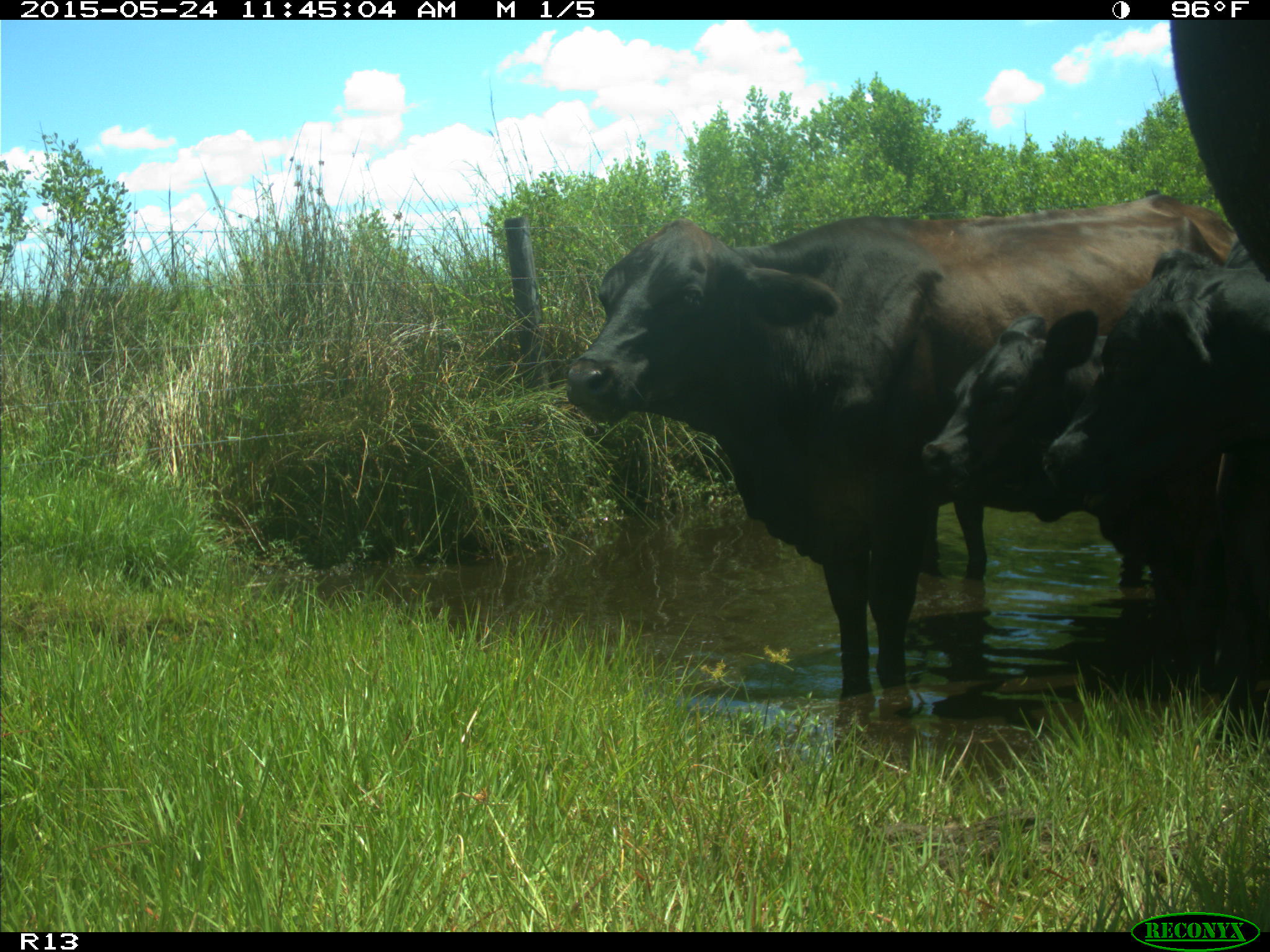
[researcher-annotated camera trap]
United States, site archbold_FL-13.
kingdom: Animalia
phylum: Chordata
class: Mammalia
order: Artiodactyla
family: Bovidae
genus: Bos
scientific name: Bos taurus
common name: domestic cow